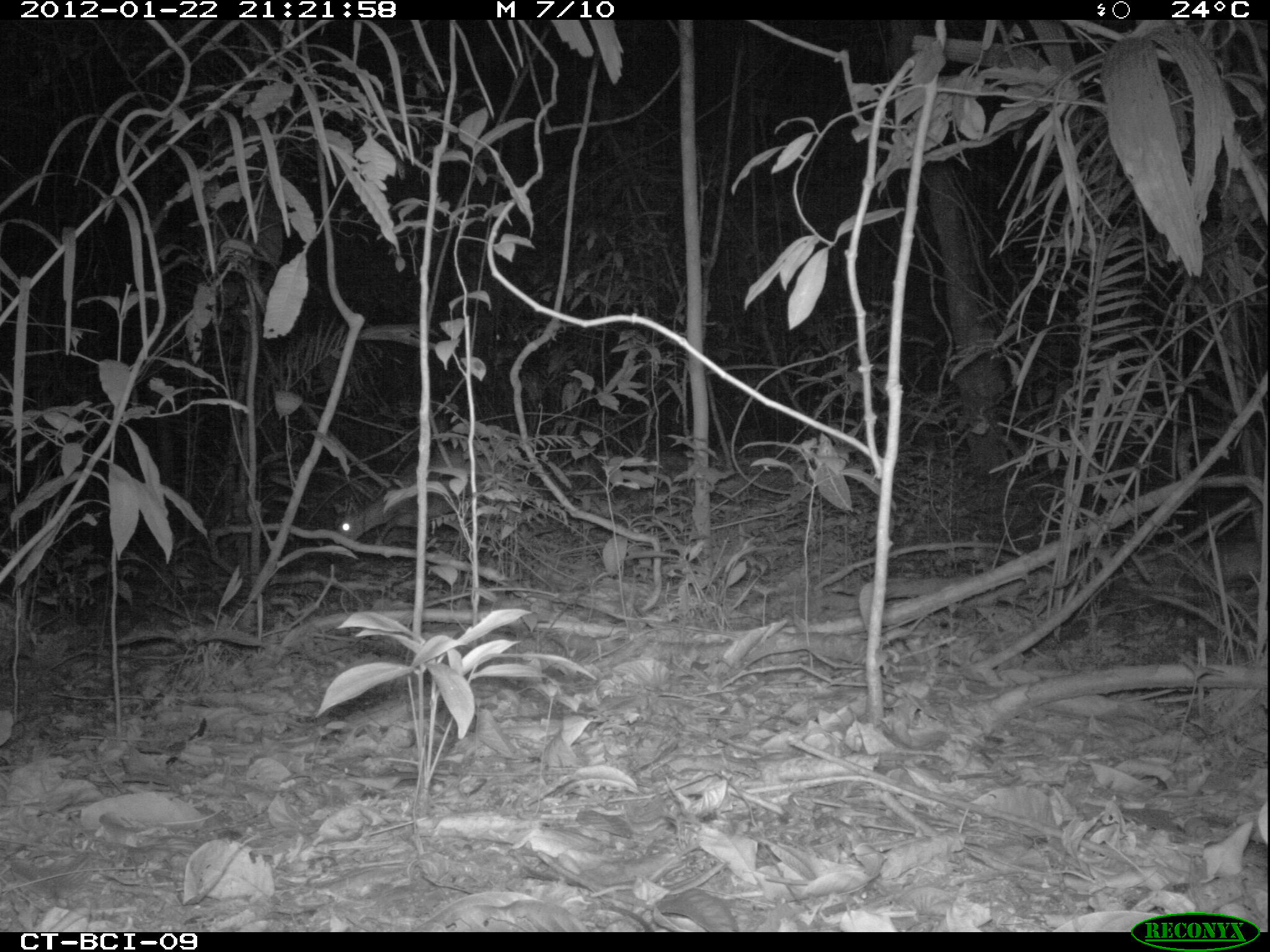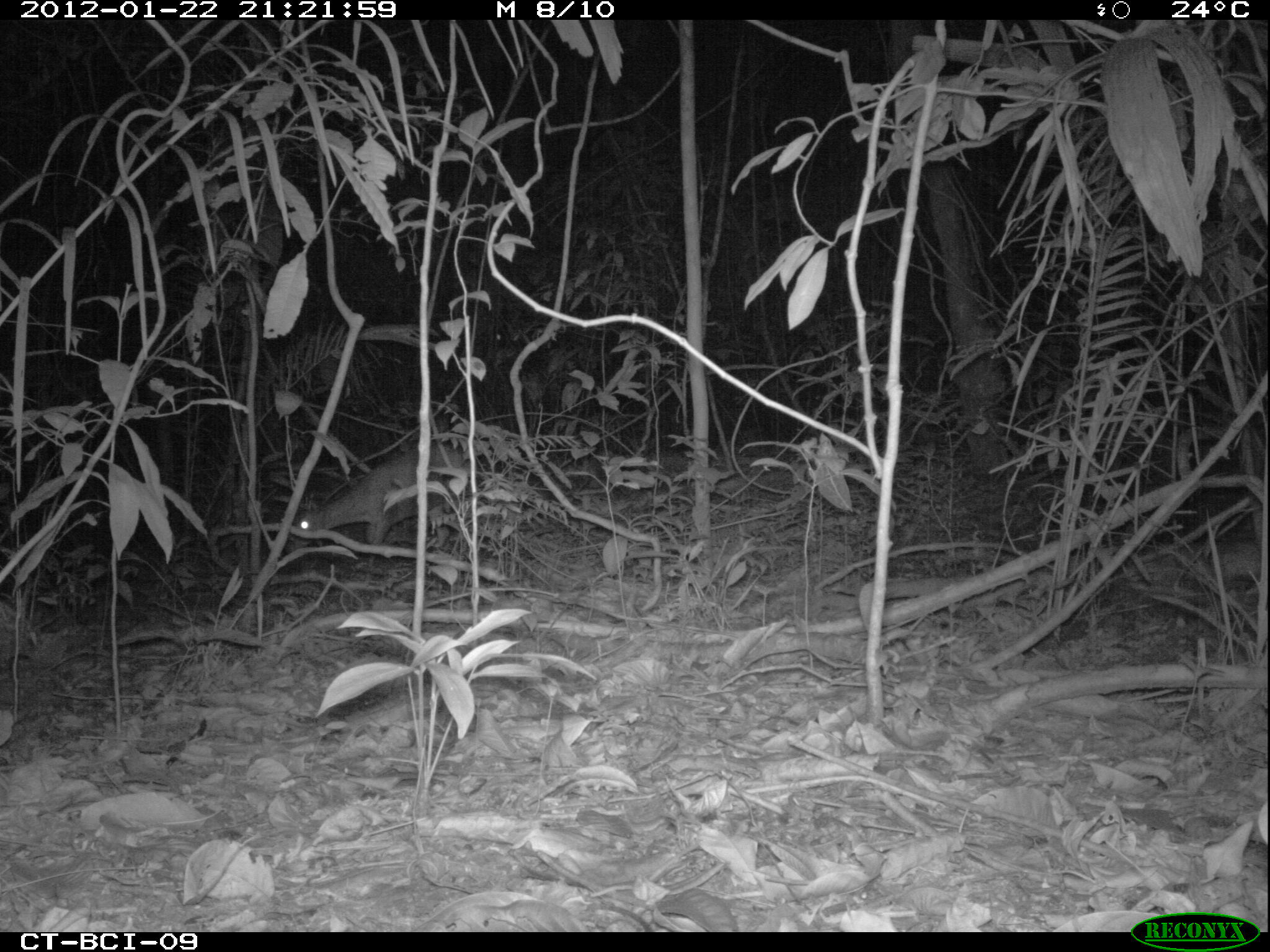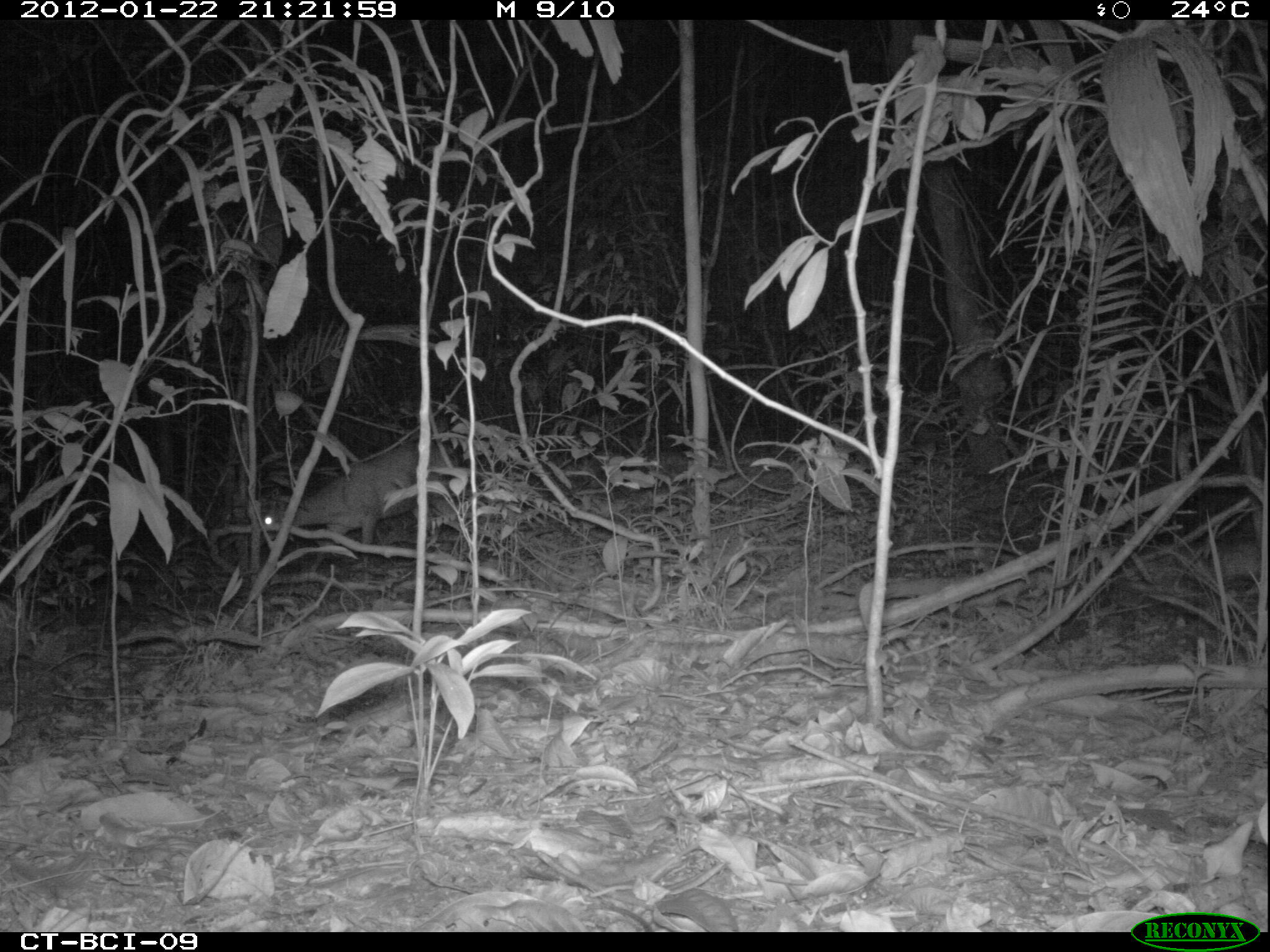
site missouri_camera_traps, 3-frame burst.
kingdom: Animalia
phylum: Chordata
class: Mammalia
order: Artiodactyla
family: Cervidae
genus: Mazama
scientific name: Mazama americana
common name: red brocket deer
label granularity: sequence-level